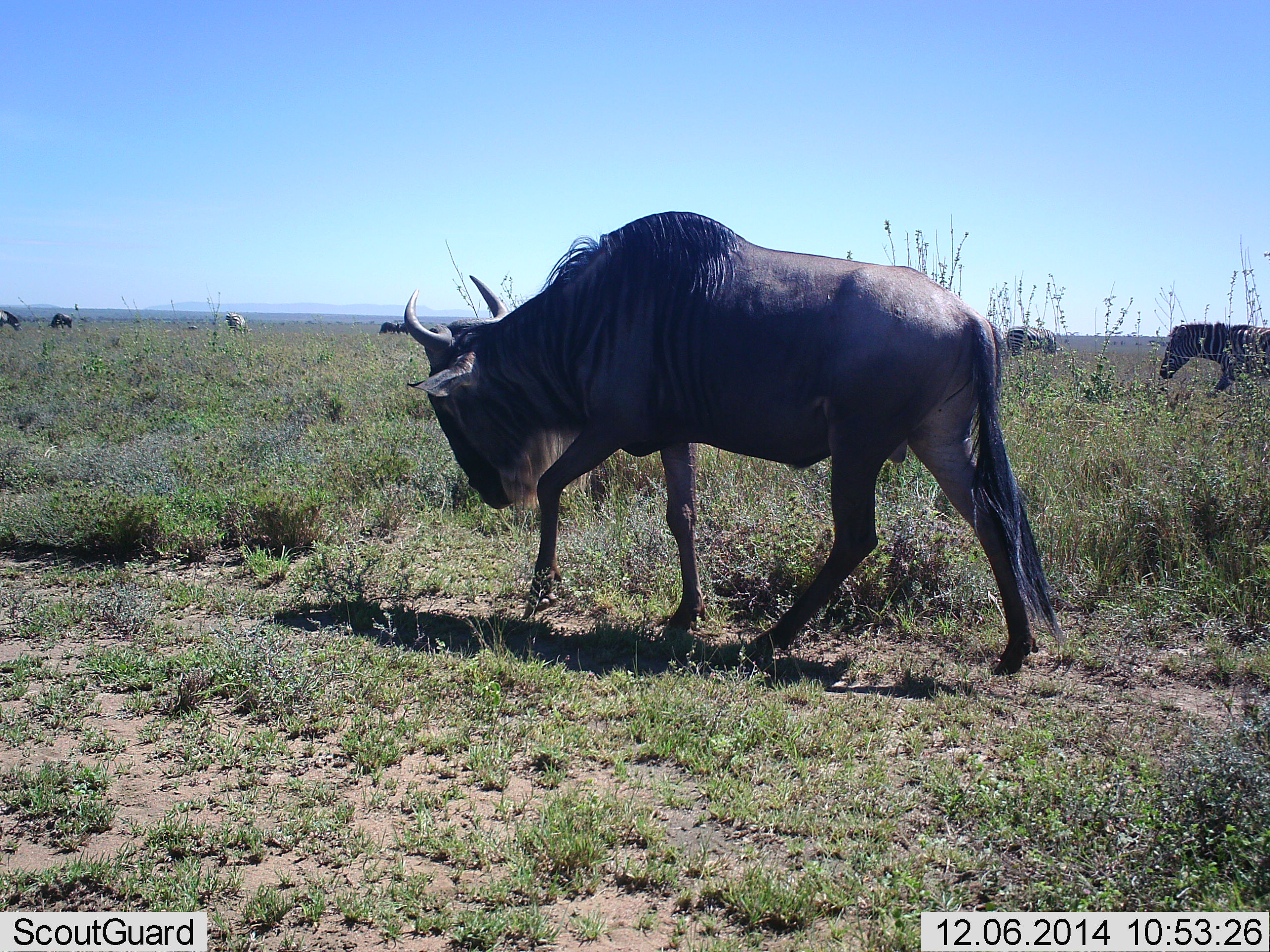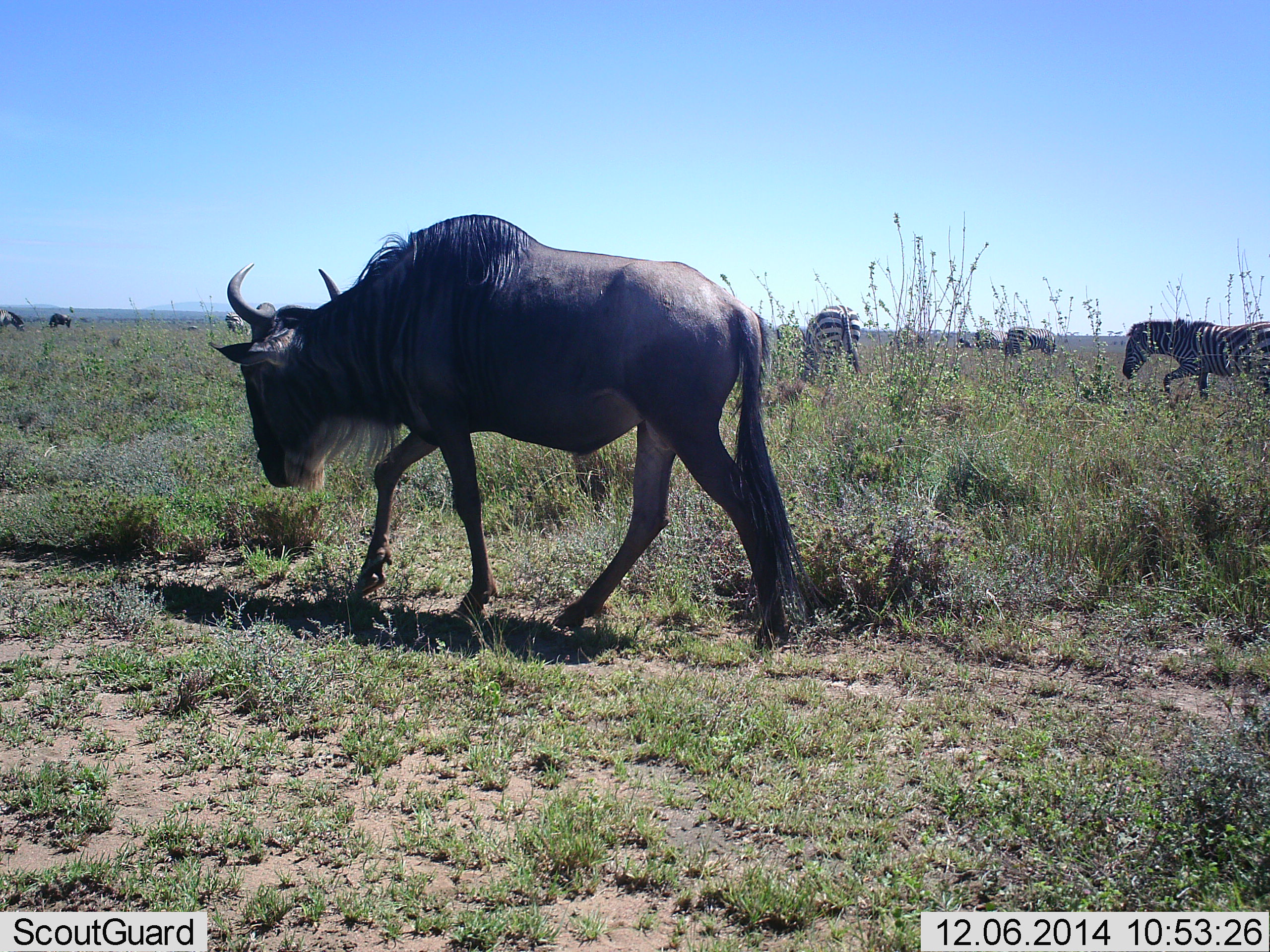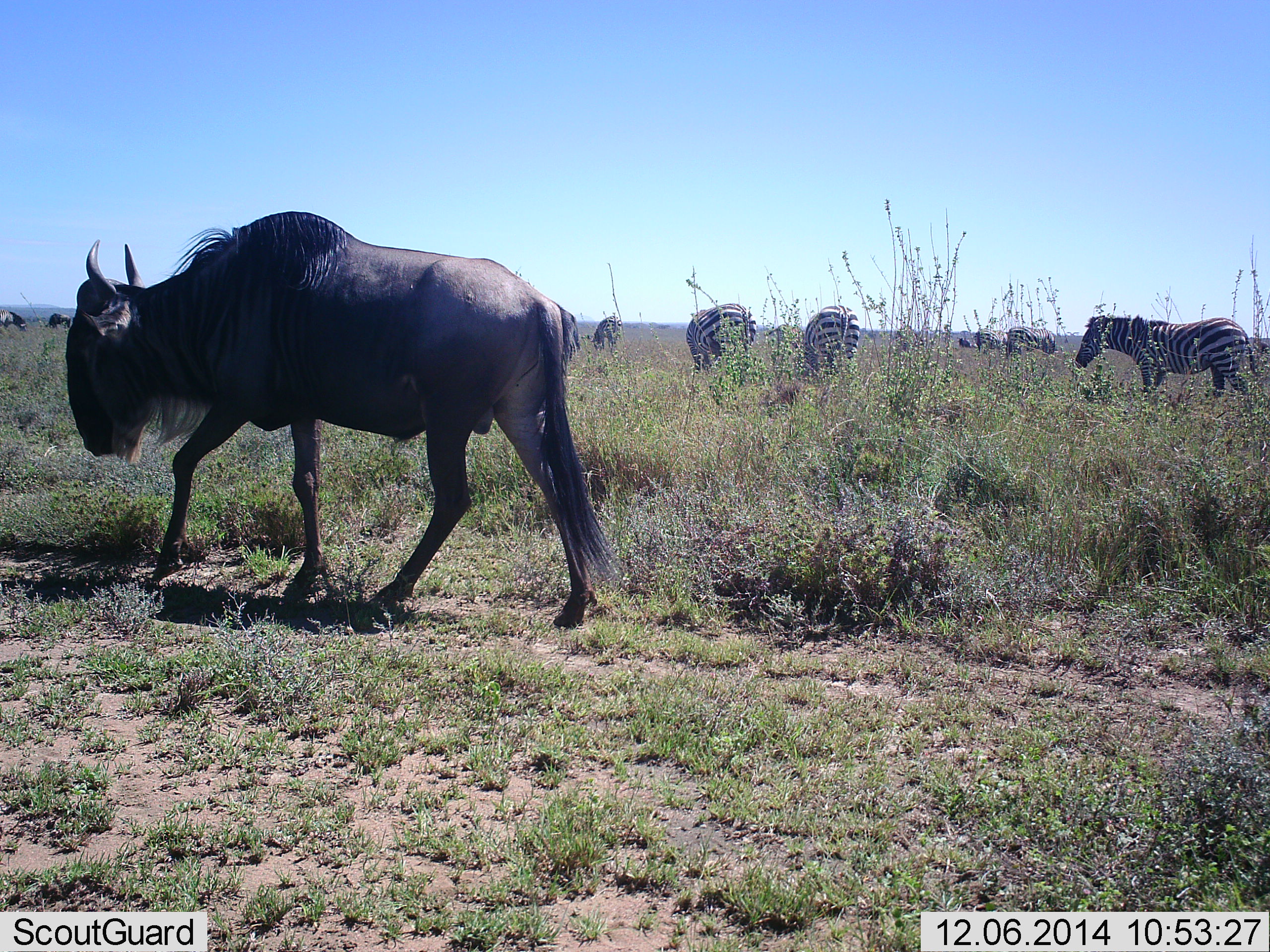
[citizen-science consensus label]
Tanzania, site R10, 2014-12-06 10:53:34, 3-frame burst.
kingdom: Animalia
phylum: Chordata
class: Mammalia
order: Artiodactyla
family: Bovidae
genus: Connochaetes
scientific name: Connochaetes taurinus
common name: blue wildebeest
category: wildebeest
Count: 1.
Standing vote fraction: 0%.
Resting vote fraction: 0%.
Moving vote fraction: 100%.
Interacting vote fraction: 0%.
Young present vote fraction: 0%.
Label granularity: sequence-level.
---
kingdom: Animalia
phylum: Chordata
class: Mammalia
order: Perissodactyla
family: Equidae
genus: Equus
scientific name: Equus quagga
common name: plains zebra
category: zebra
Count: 5.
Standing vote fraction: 20%.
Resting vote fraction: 0%.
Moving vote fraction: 60%.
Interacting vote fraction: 0%.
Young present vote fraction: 0%.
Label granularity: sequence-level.